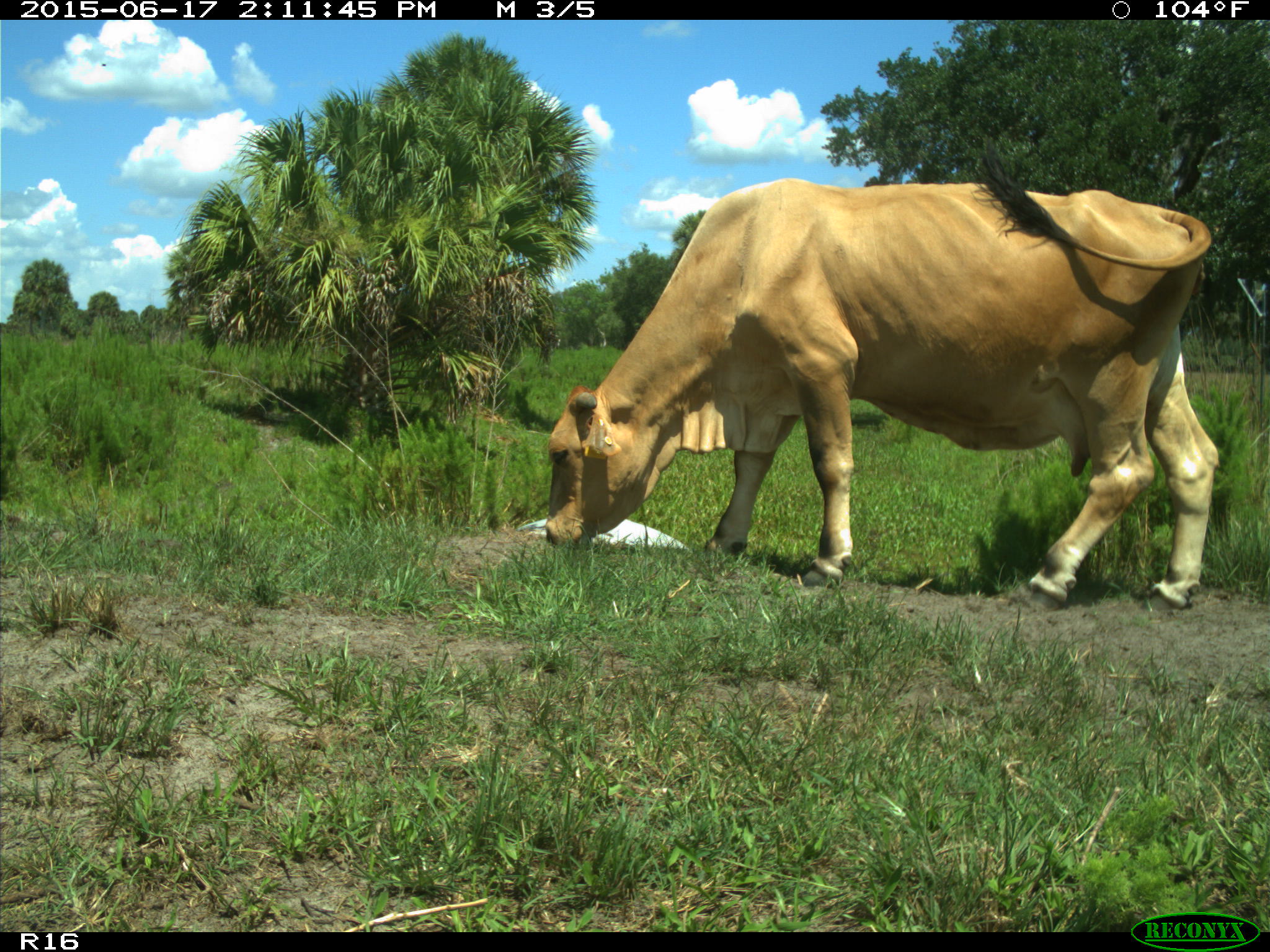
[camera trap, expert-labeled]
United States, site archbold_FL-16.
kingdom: Animalia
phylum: Chordata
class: Mammalia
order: Artiodactyla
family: Bovidae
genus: Bos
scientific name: Bos taurus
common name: domestic cow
Bos taurus (domestic cow).